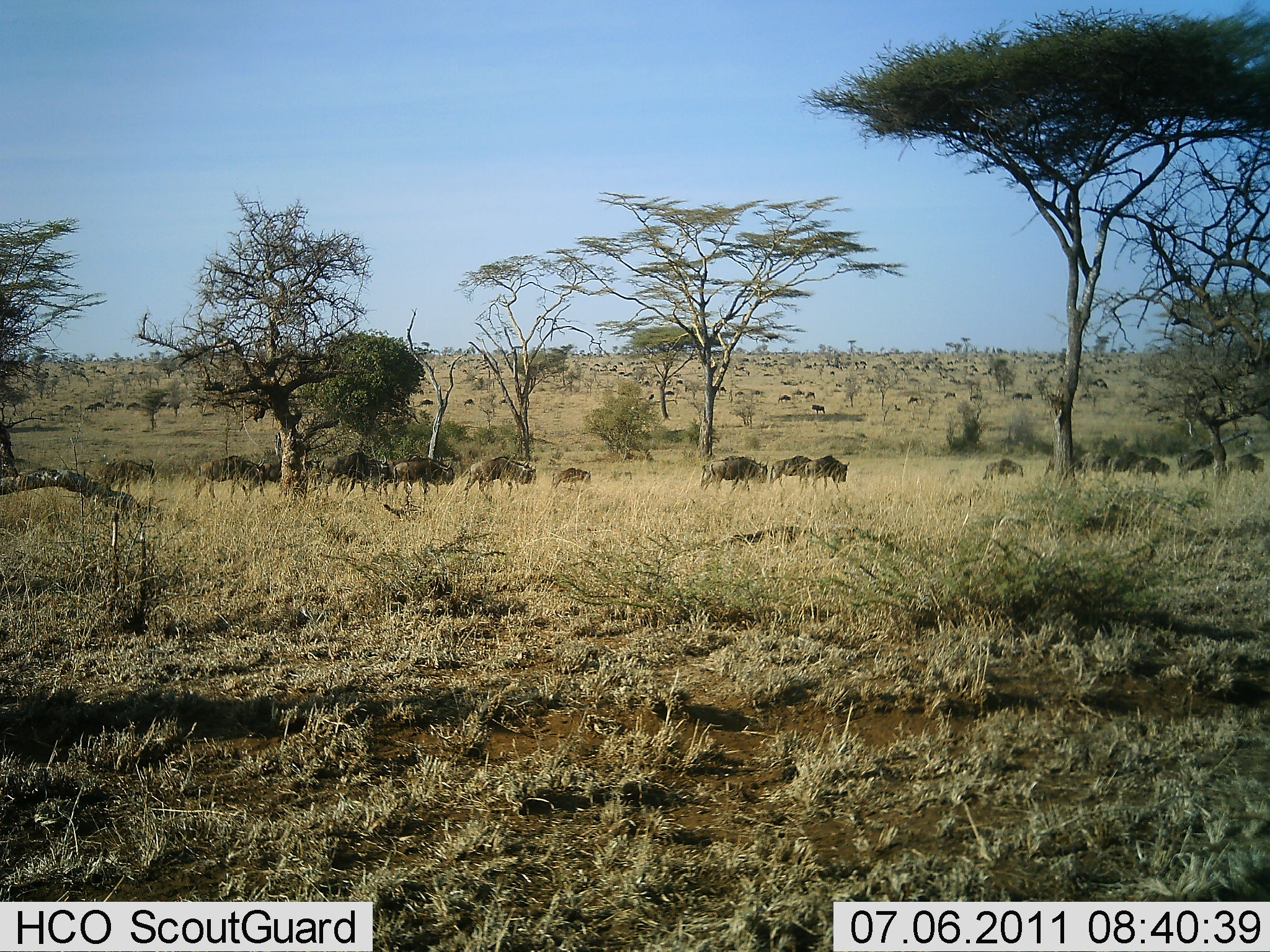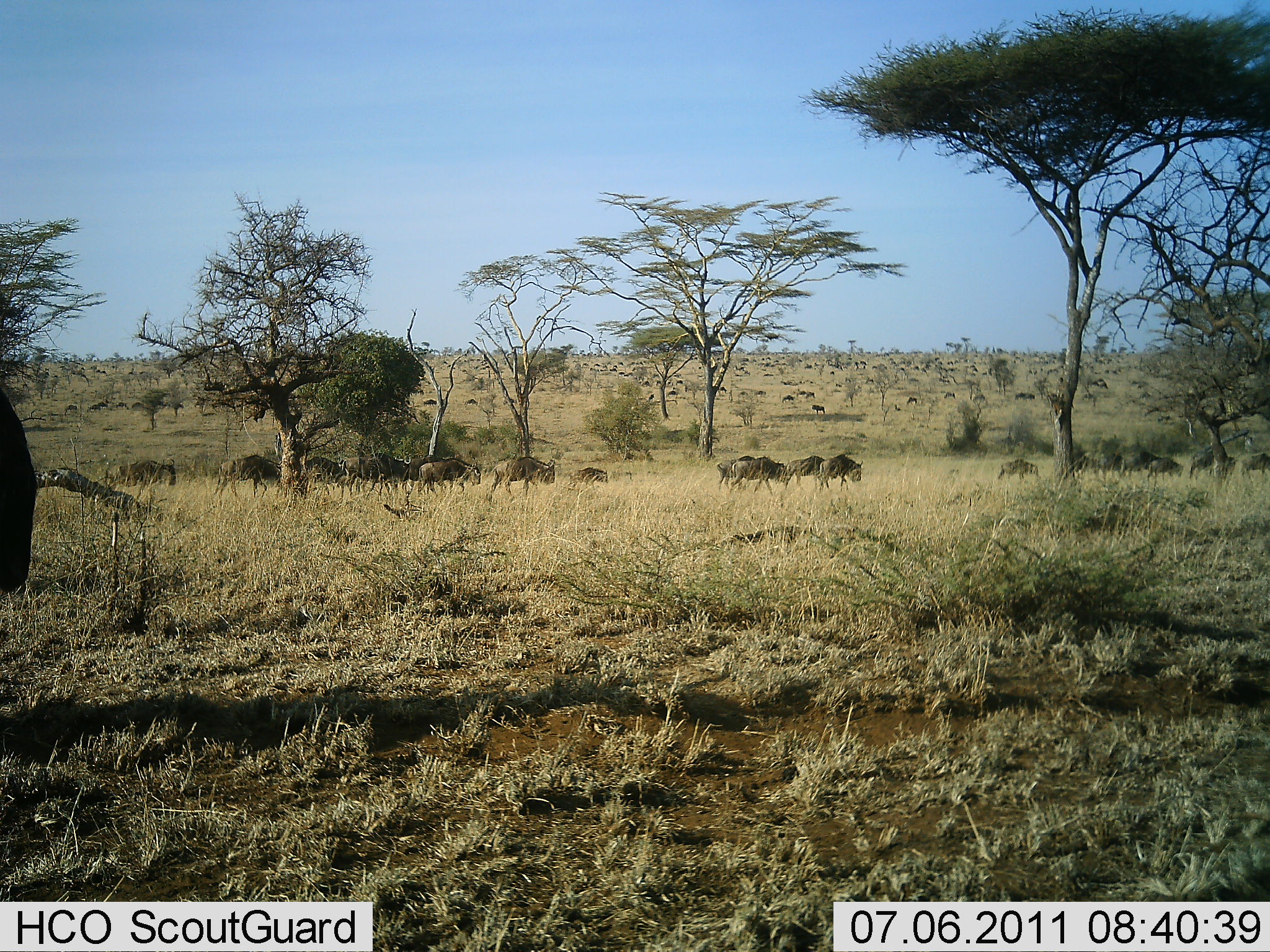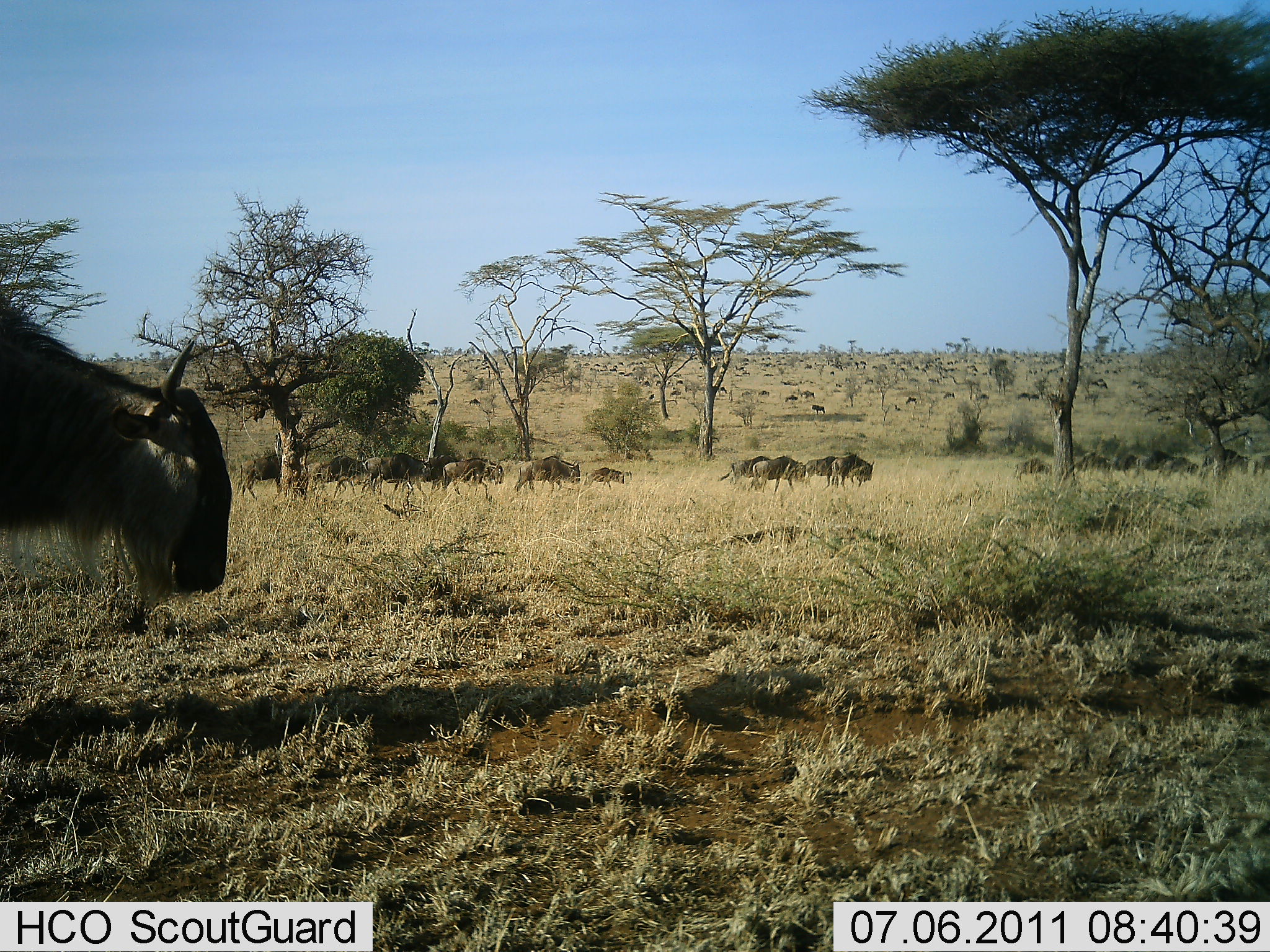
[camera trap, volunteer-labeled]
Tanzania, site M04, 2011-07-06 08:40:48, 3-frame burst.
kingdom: Animalia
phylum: Chordata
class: Mammalia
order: Artiodactyla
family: Bovidae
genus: Connochaetes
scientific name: Connochaetes taurinus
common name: blue wildebeest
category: wildebeest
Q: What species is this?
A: Wildebeest (blue wildebeest) (Connochaetes taurinus).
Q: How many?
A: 51+.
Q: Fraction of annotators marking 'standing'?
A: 15%.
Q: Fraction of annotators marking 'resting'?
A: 0%.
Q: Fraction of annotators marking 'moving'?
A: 100%.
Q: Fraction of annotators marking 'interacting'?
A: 0%.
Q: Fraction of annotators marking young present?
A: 0%.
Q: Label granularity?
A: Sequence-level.